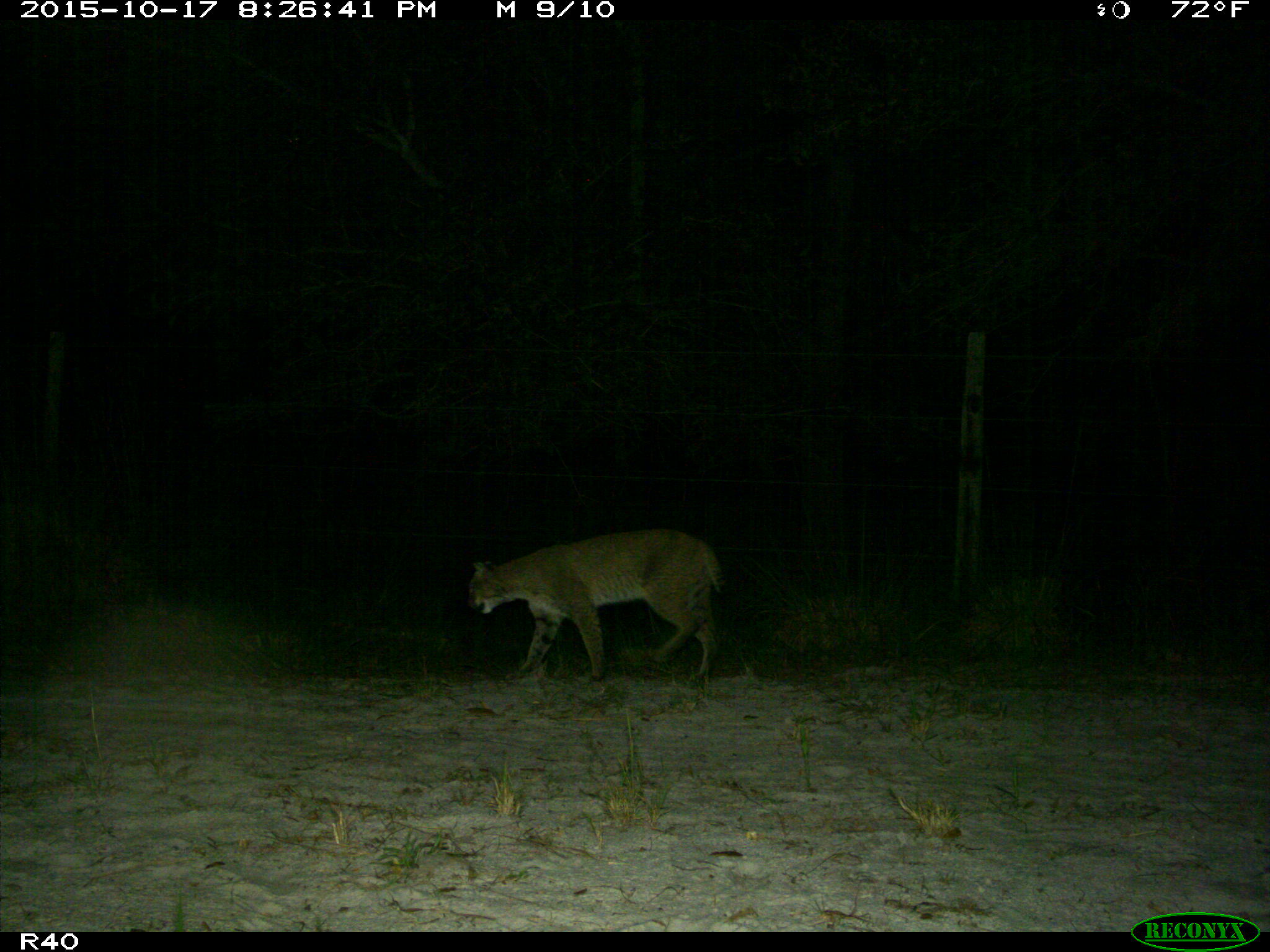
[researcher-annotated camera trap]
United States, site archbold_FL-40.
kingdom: Animalia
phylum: Chordata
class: Mammalia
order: Carnivora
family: Felidae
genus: Lynx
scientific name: Lynx rufus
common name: bobcat